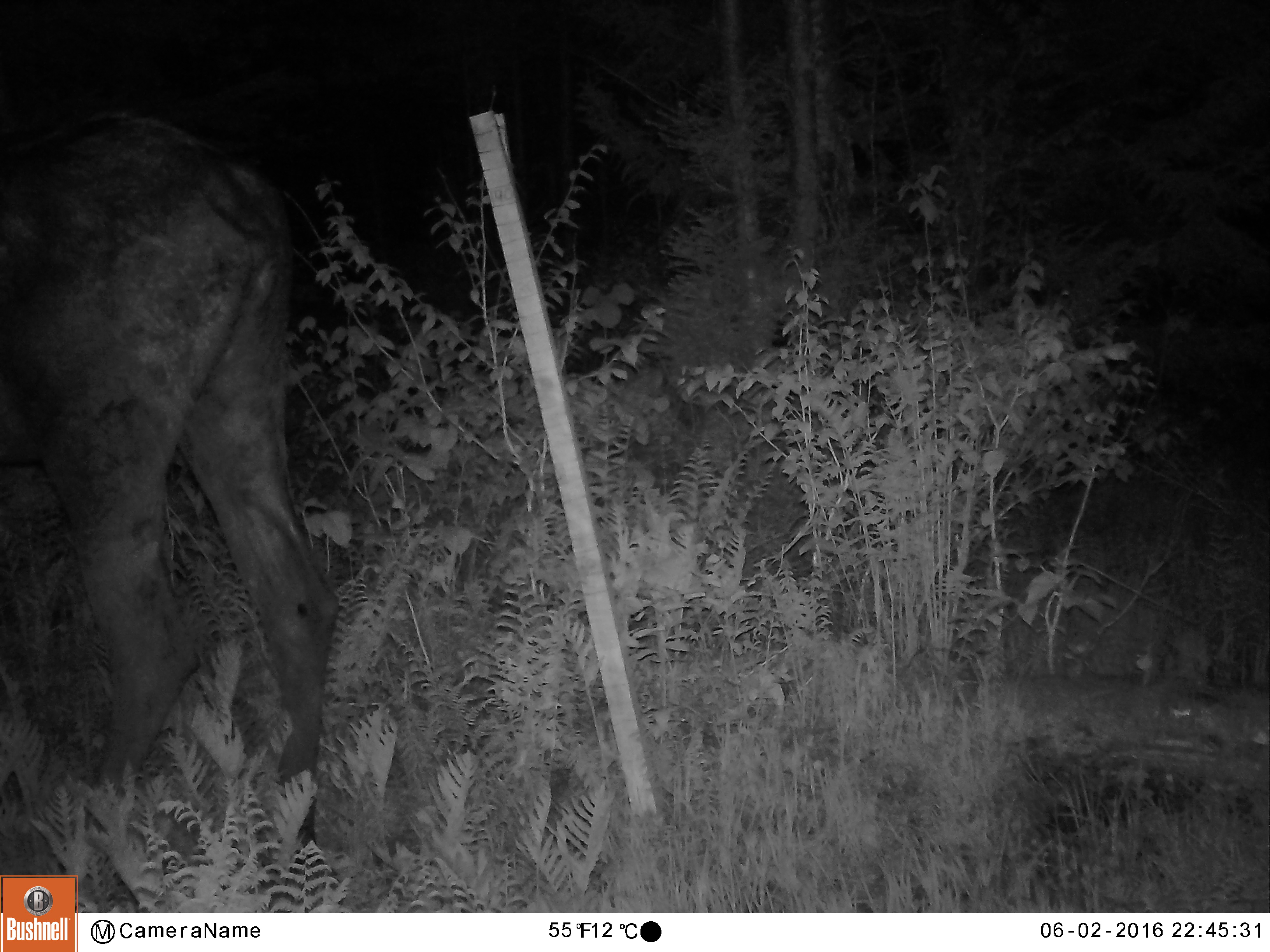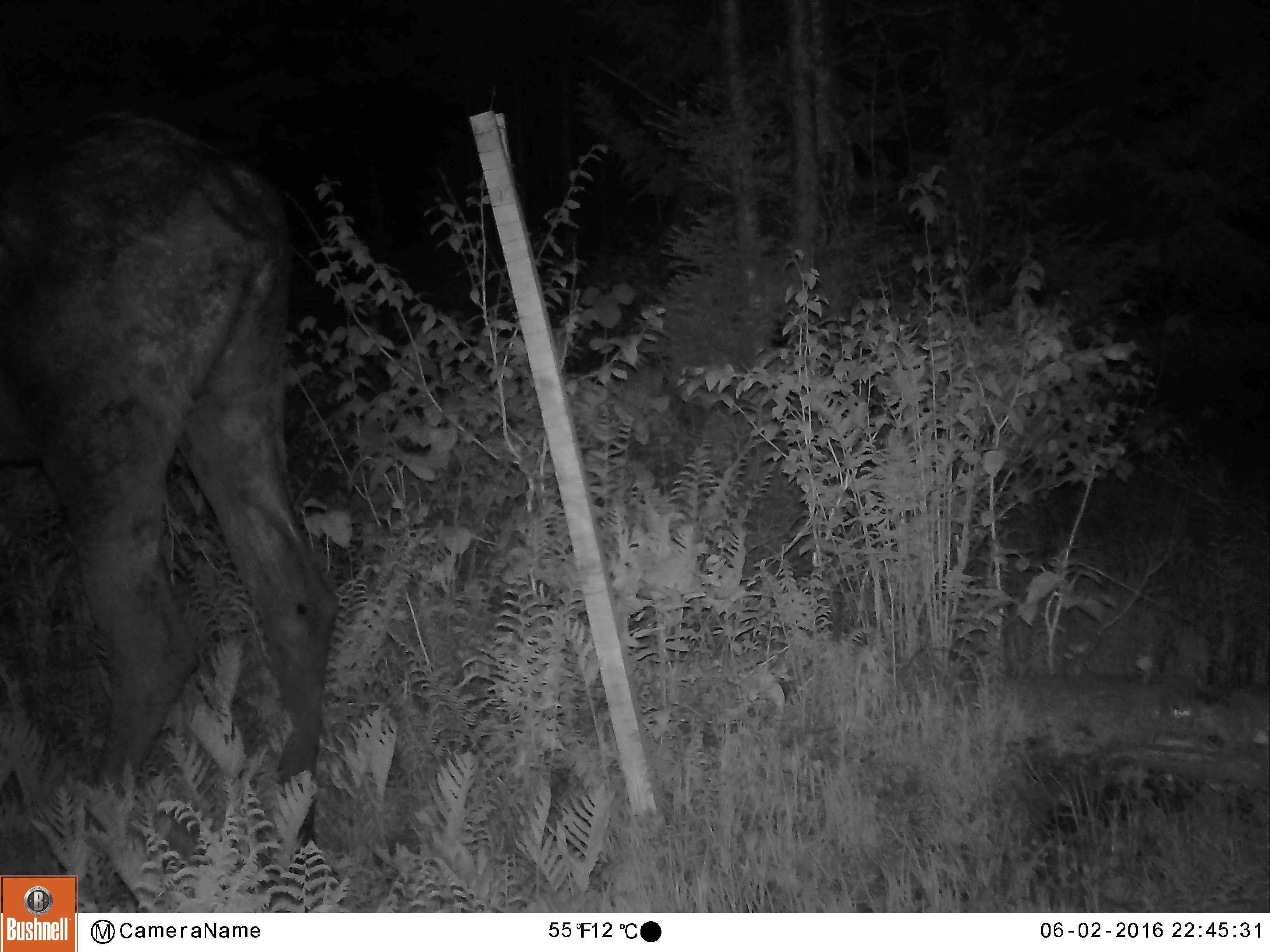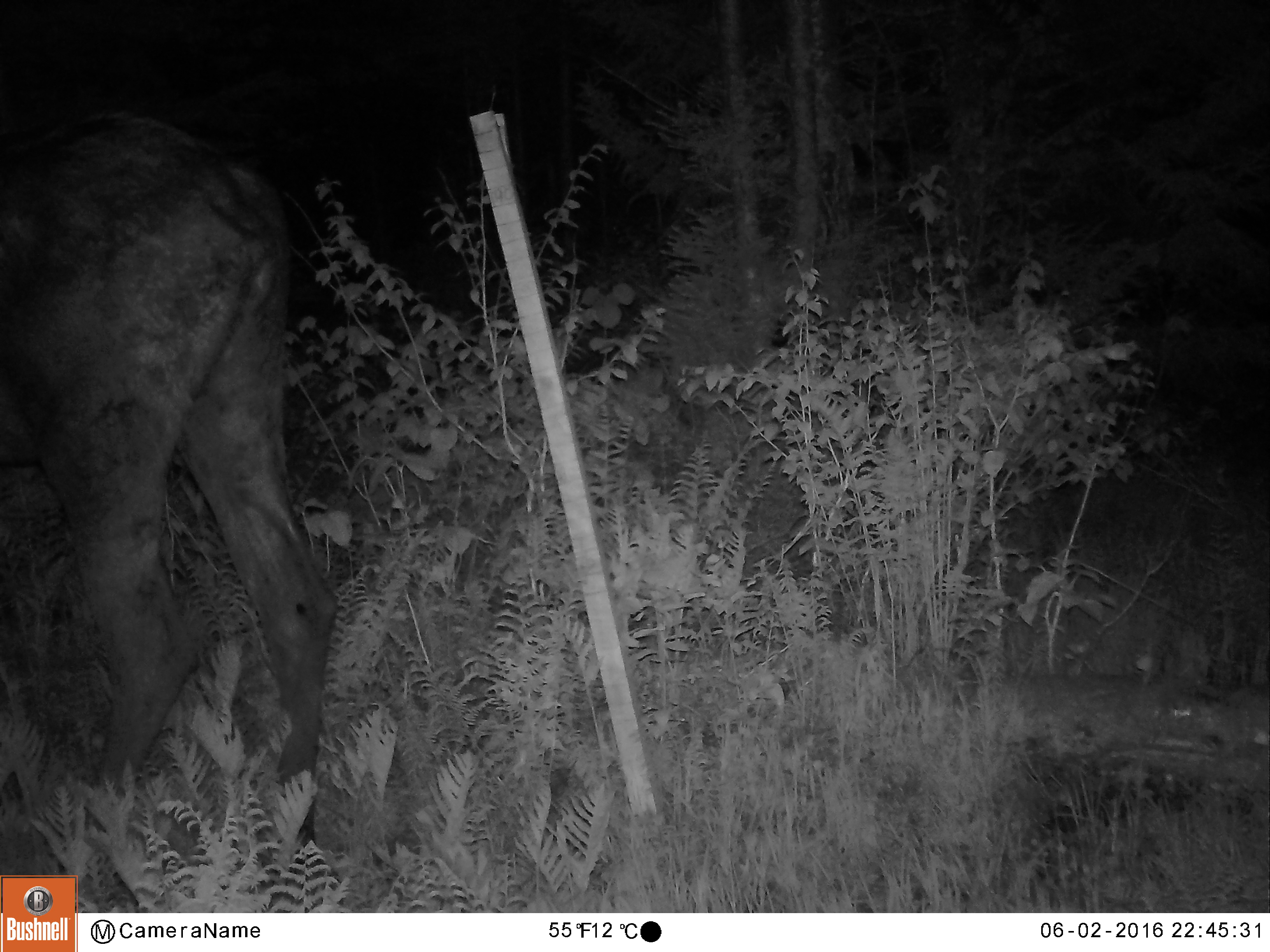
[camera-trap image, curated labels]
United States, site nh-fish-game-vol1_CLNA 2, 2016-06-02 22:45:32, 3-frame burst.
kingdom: Animalia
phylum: Chordata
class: Mammalia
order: Artiodactyla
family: Cervidae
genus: Alces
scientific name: Alces alces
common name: moose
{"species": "moose (Alces alces)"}